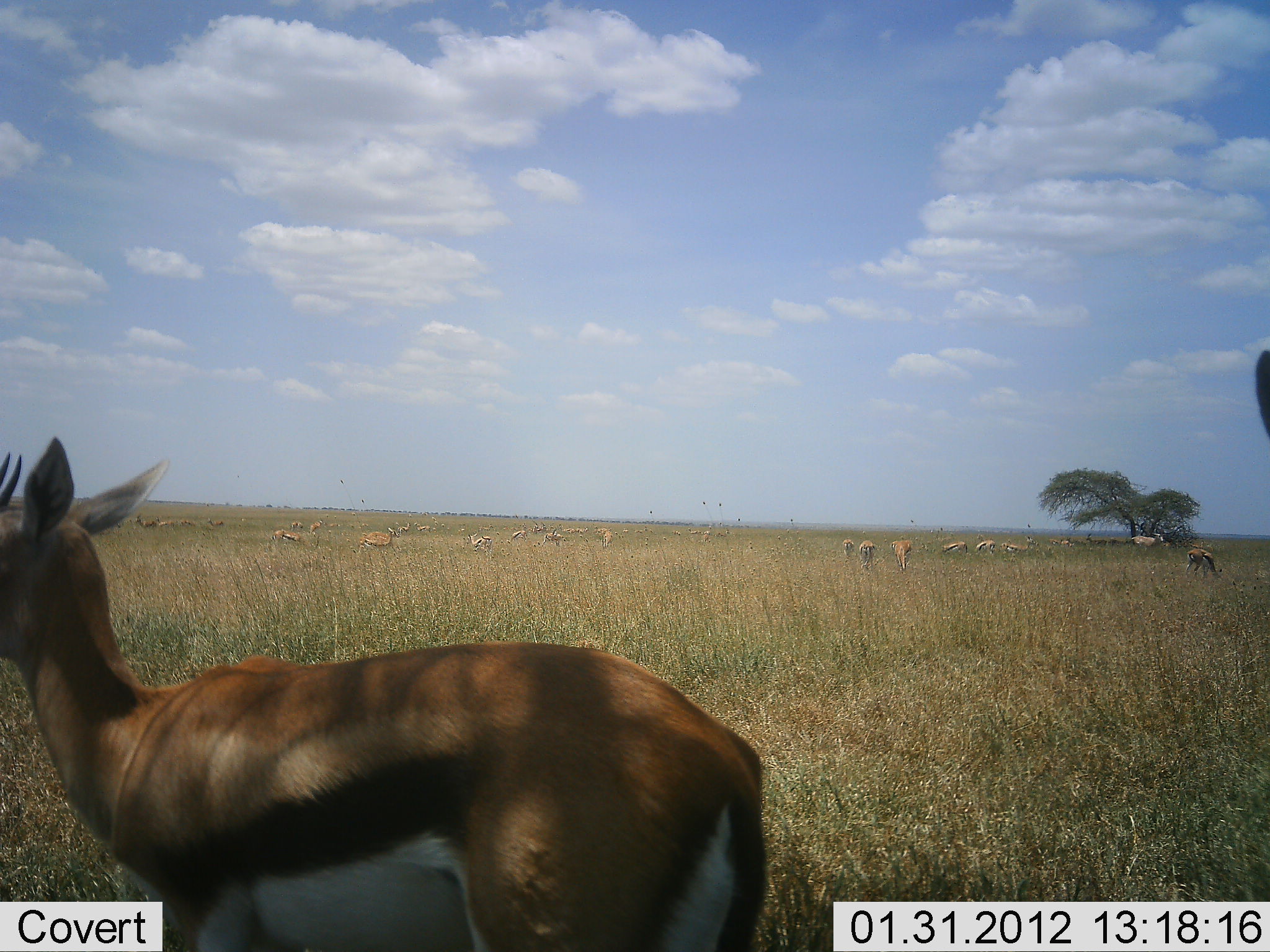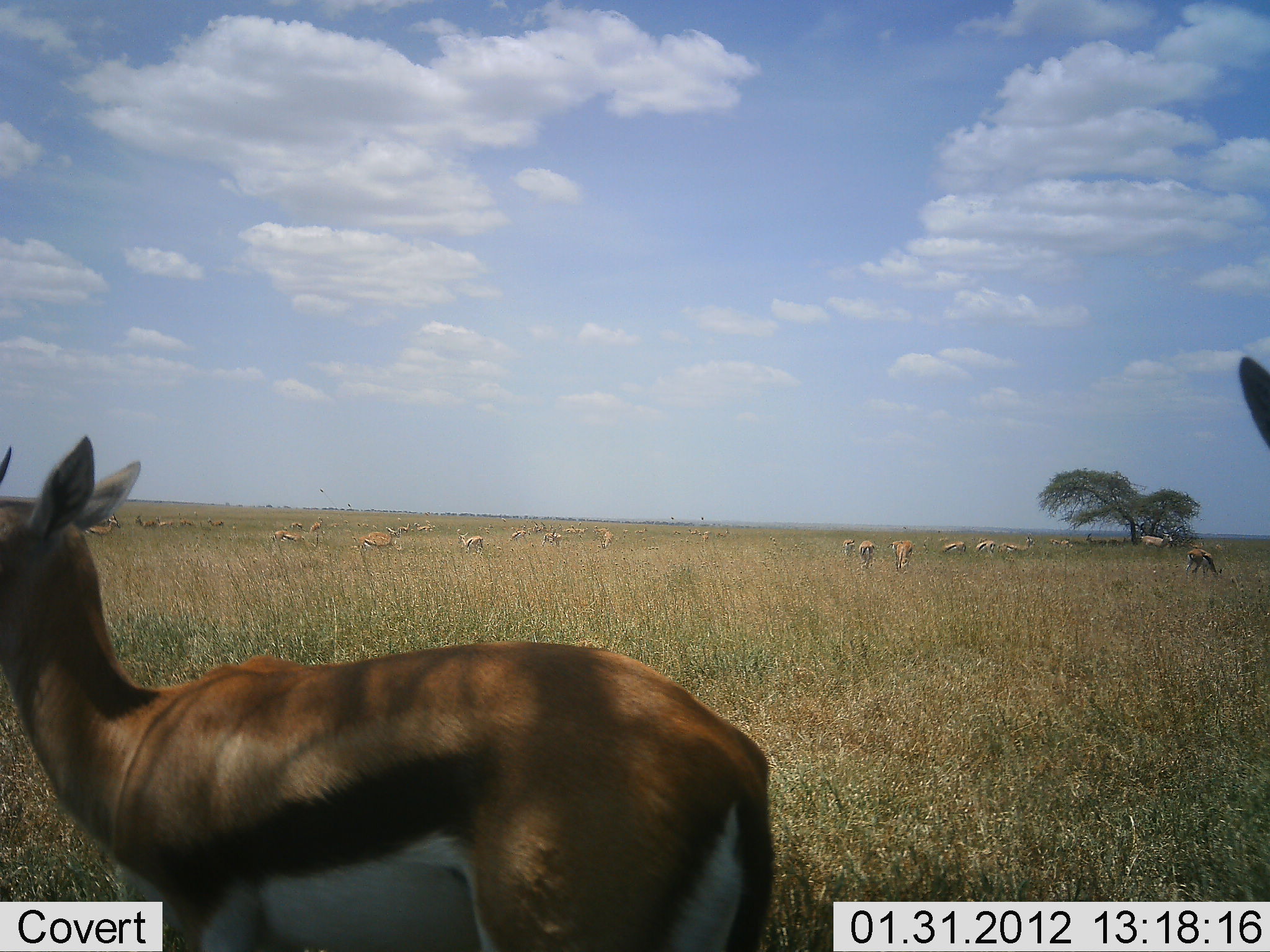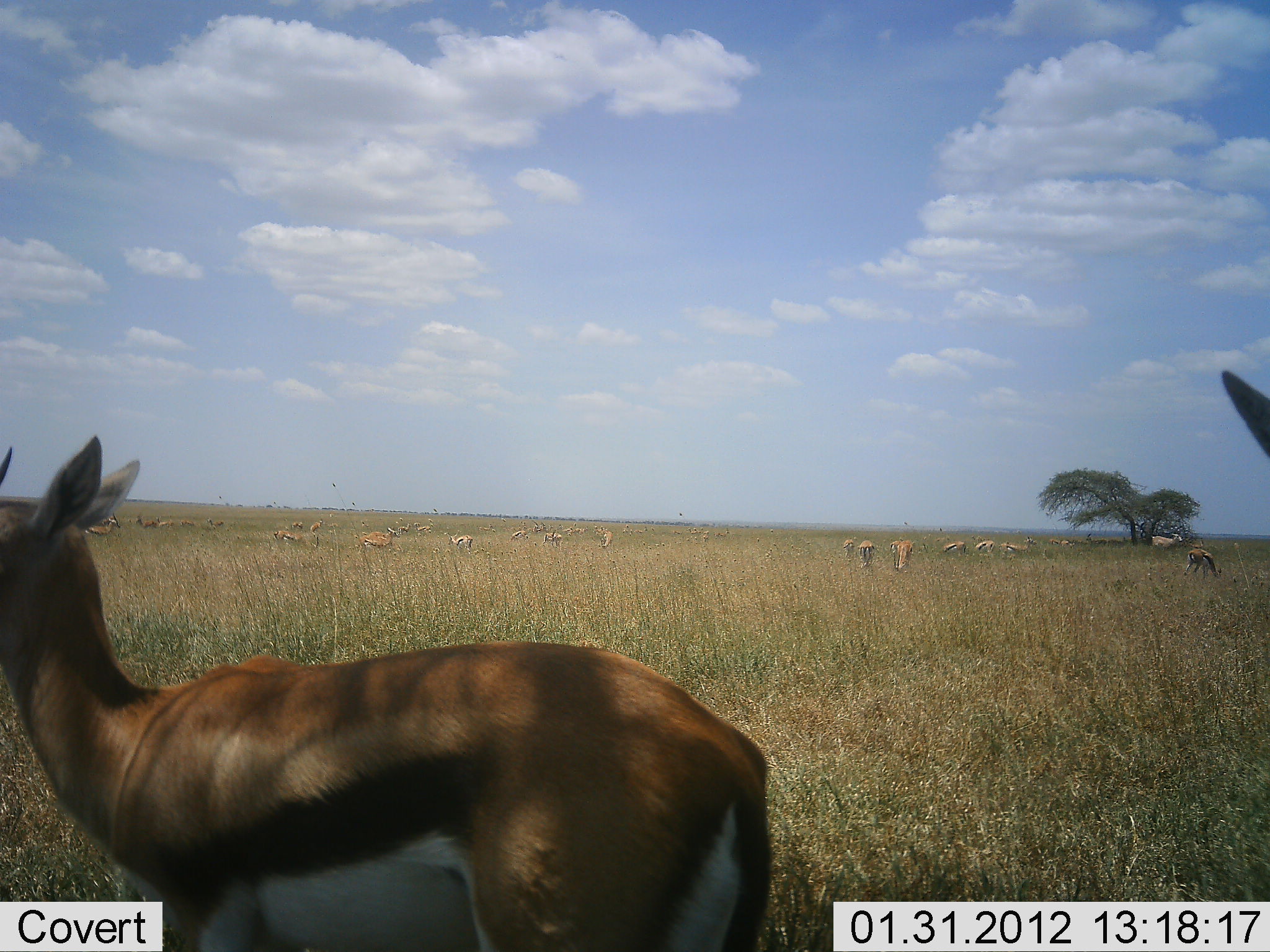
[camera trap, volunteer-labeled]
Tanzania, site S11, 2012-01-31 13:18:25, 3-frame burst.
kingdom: Animalia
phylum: Chordata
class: Mammalia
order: Artiodactyla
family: Bovidae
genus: Eudorcas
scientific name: Eudorcas thomsonii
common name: thomson's gazelle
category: gazellethomsons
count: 11-50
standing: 85%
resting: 4%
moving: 31%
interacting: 0%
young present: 4%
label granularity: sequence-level